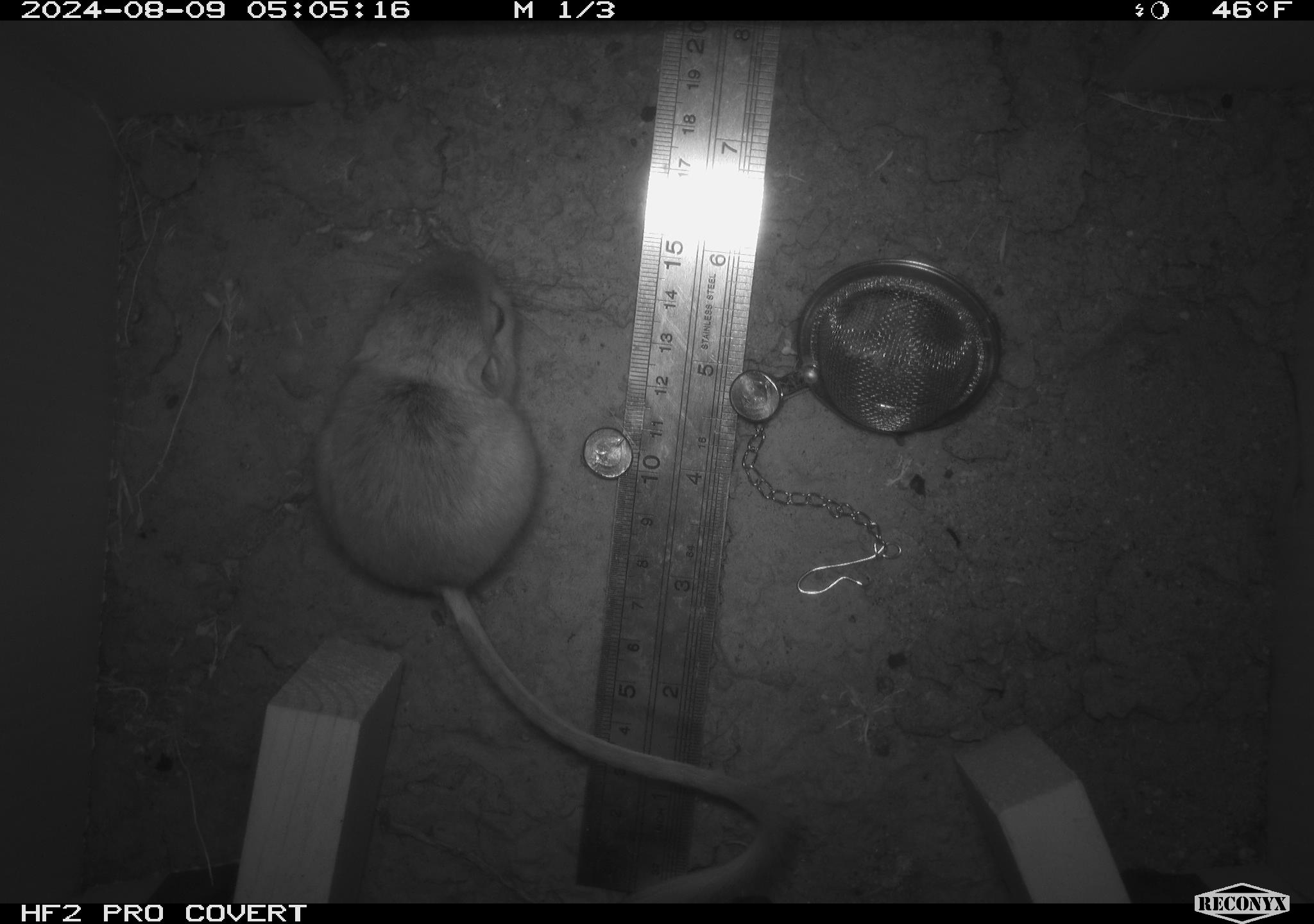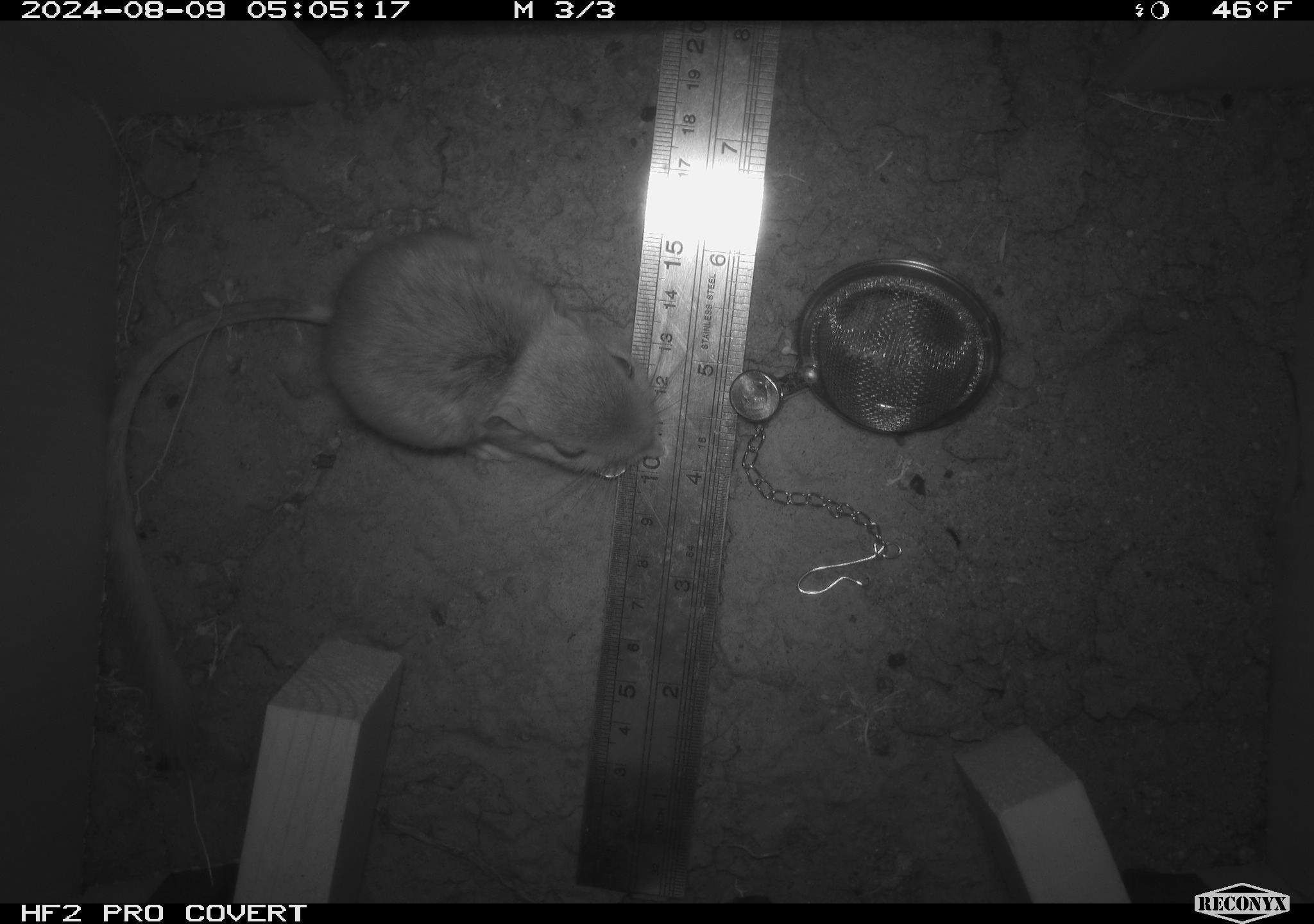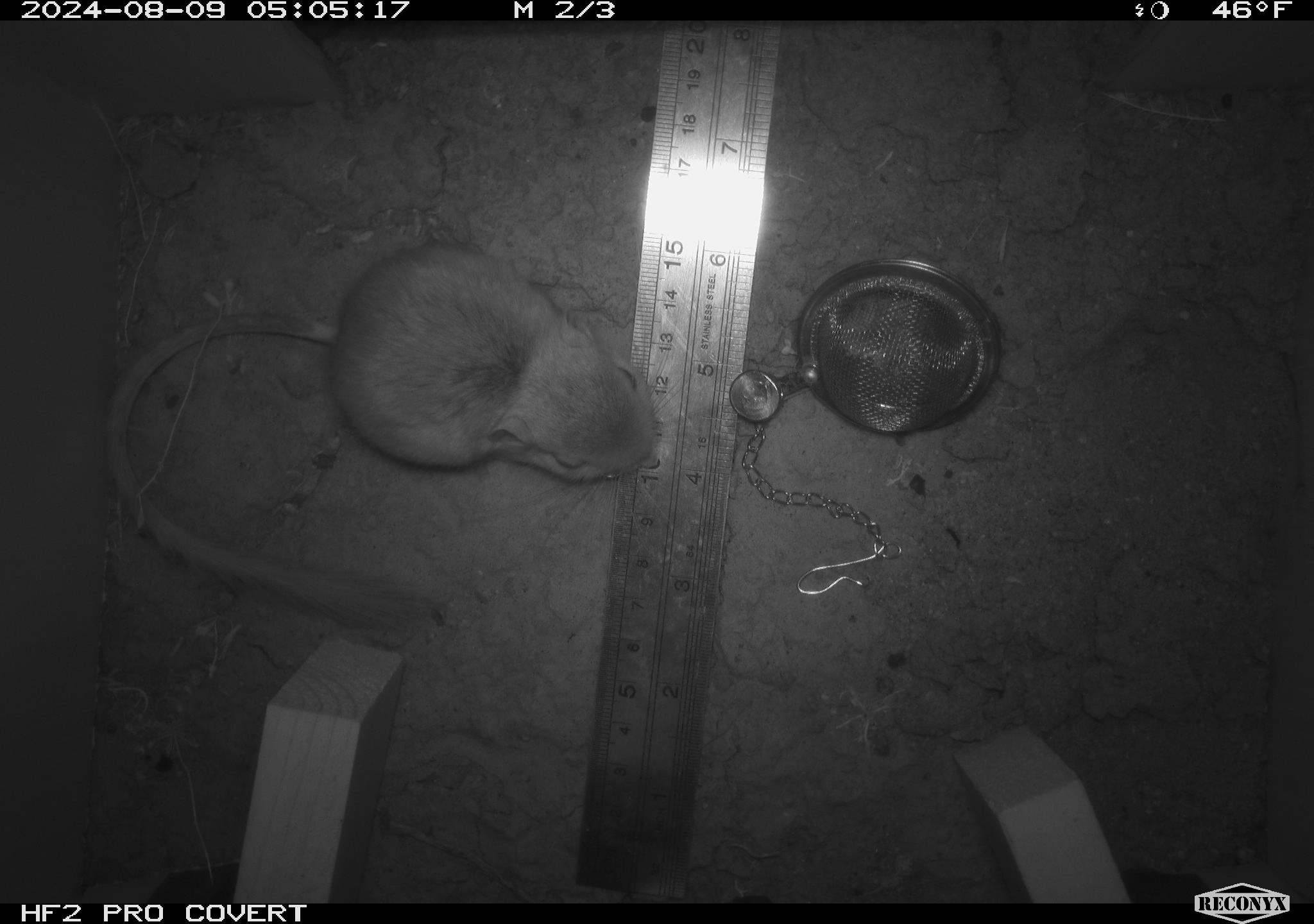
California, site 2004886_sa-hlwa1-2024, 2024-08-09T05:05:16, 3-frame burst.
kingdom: Animalia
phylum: Chordata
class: Mammalia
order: Rodentia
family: Heteromyidae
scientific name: Heteromyidae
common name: kangaroo rats and pocket mice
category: heteromyidae family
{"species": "heteromyidae family (kangaroo rats and pocket mice) (Heteromyidae)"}